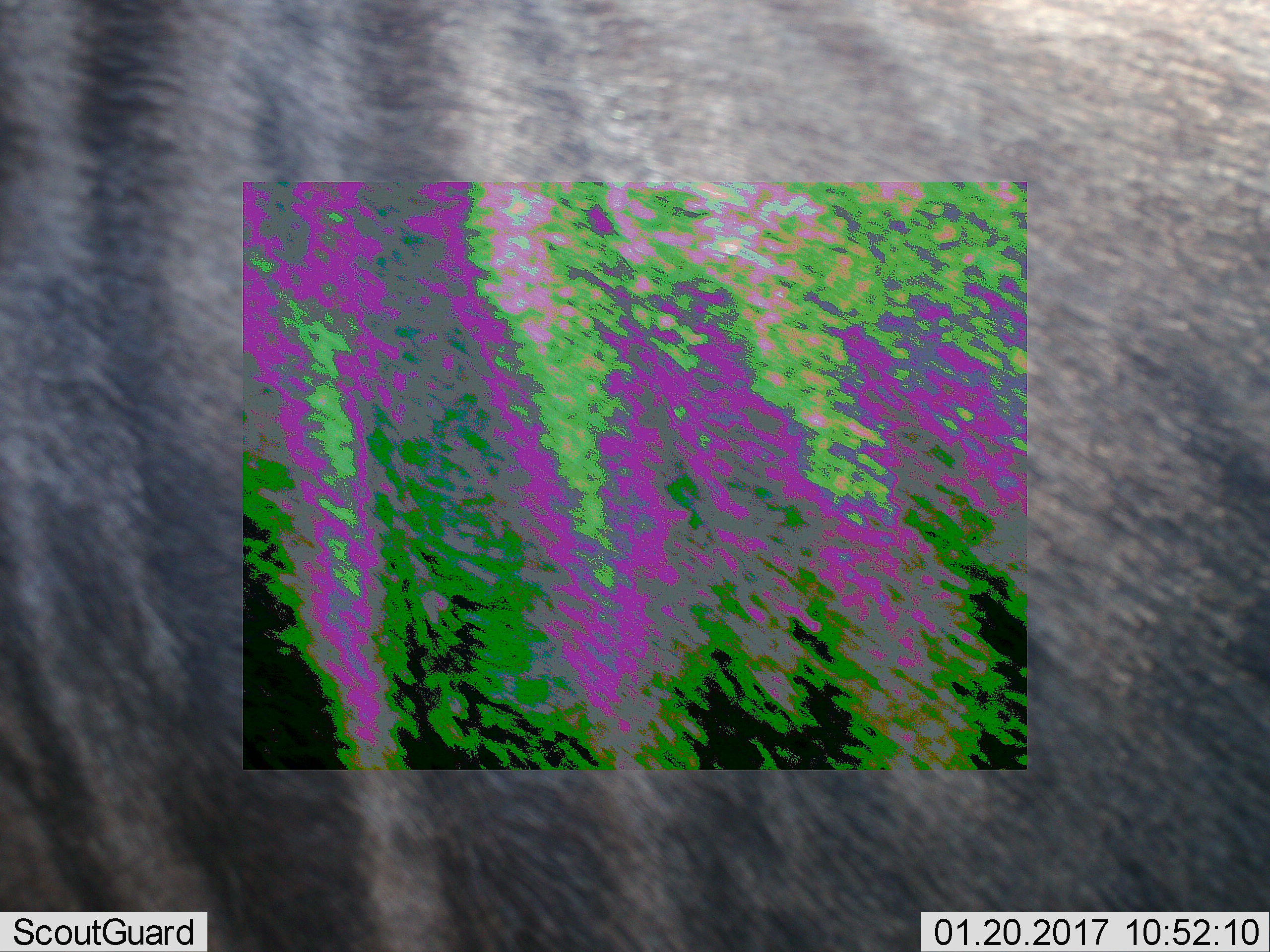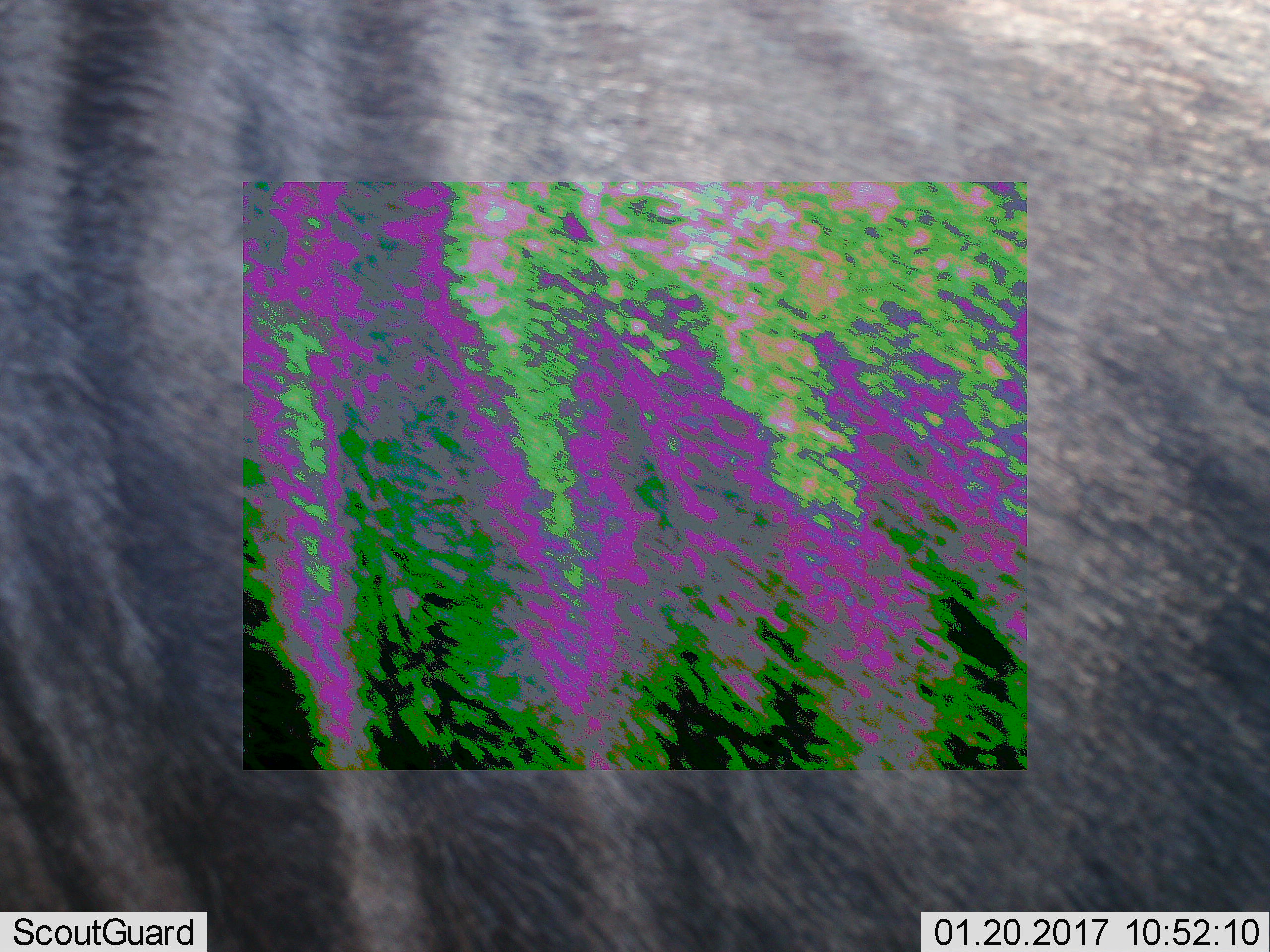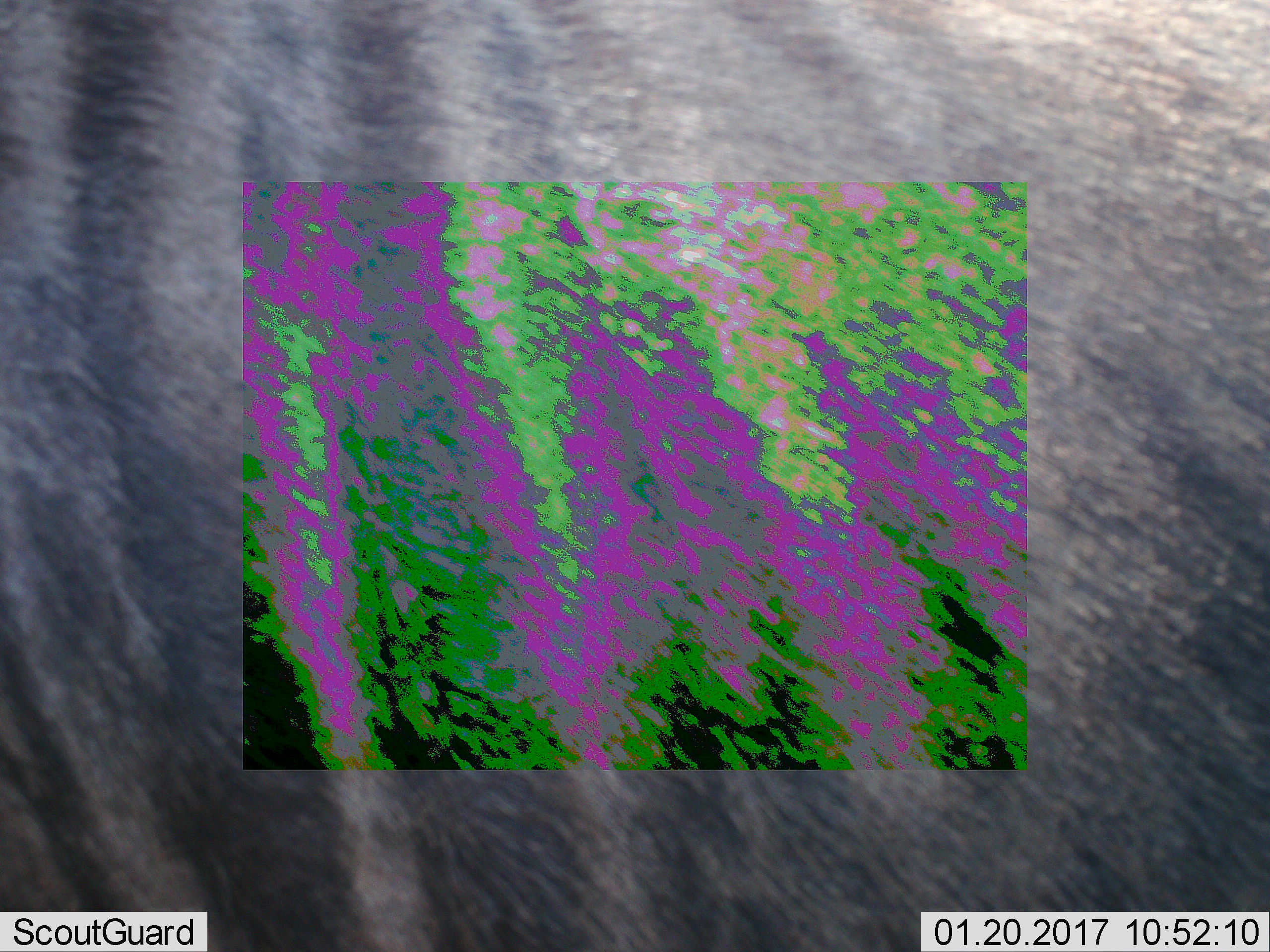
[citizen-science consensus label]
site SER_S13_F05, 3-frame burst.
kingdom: Animalia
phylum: Chordata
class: Mammalia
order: Artiodactyla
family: Bovidae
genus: Connochaetes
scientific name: Connochaetes taurinus taurinus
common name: blue wildebeest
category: wildebeestblue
Wildebeestblue (blue wildebeest) (Connochaetes taurinus taurinus), count 1. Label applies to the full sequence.